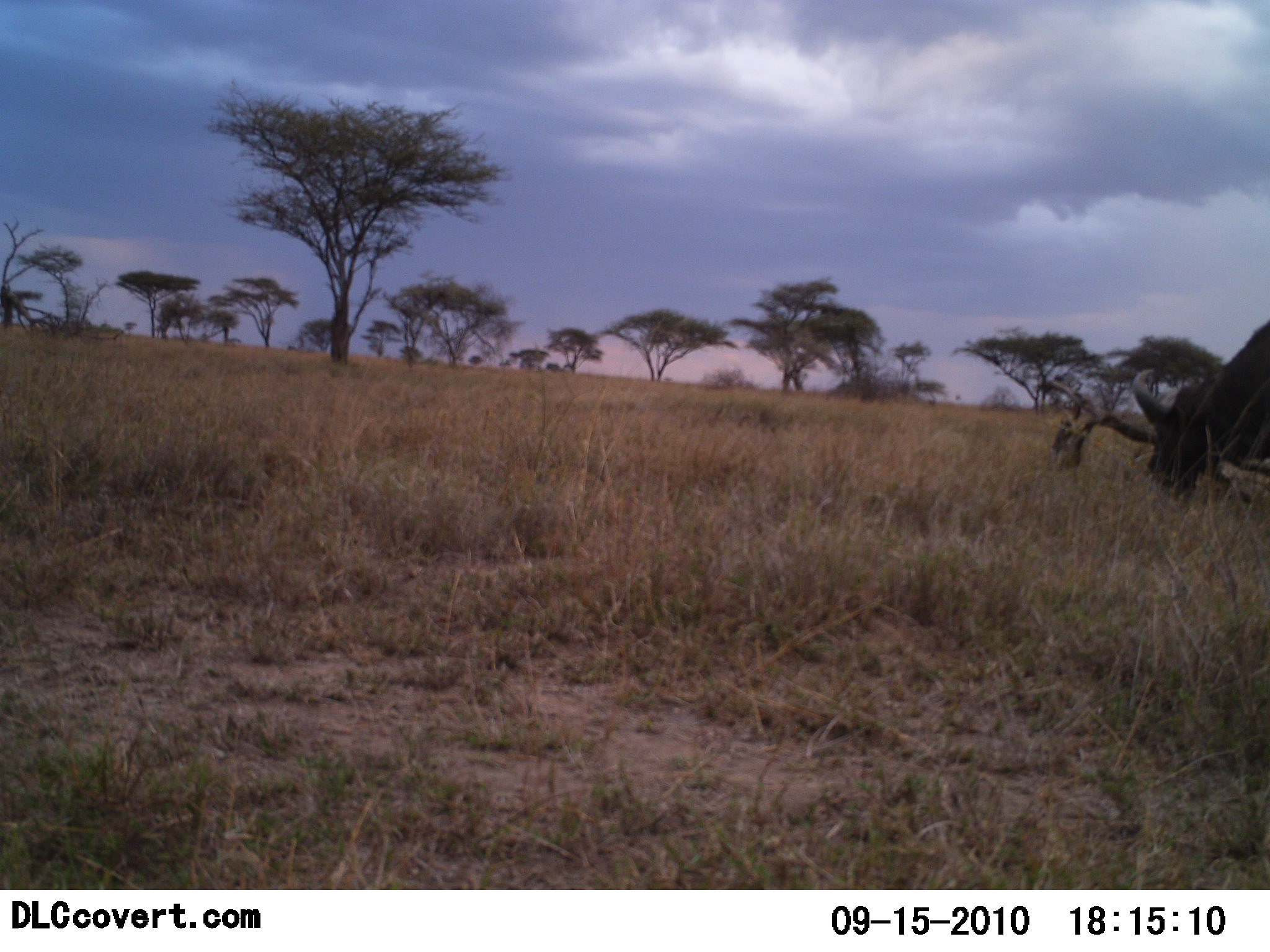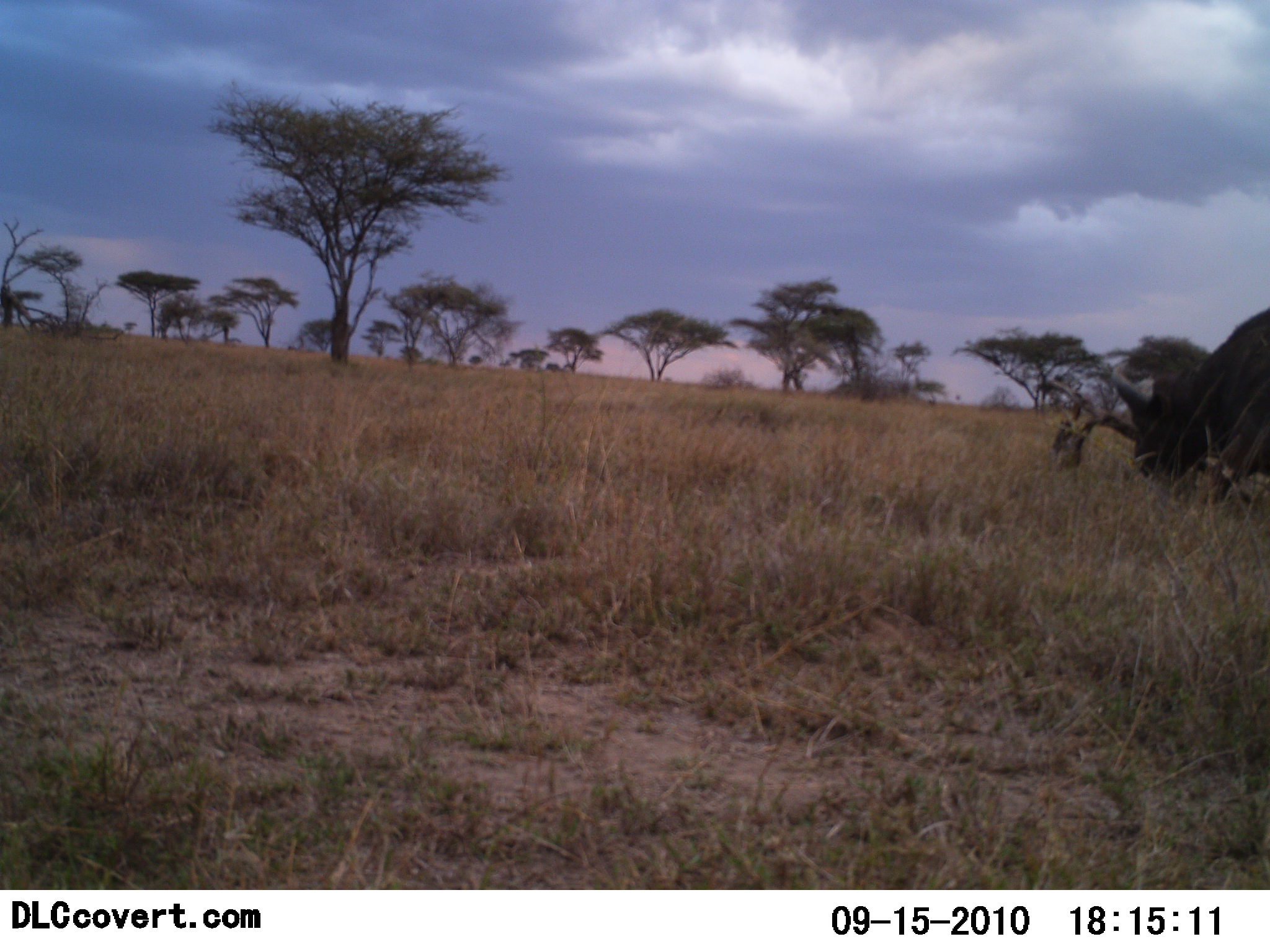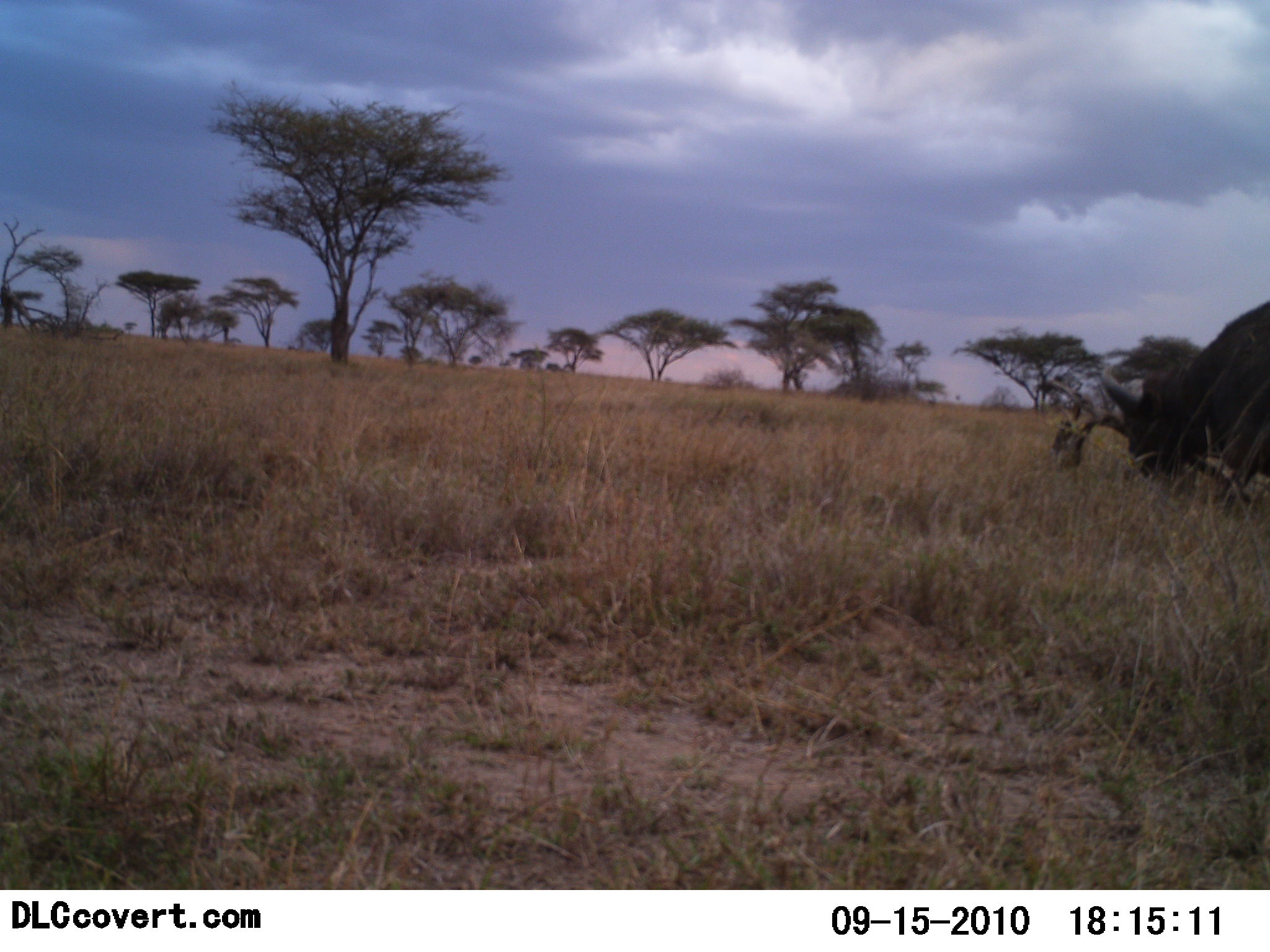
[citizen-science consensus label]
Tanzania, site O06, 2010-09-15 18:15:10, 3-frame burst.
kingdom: Animalia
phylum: Chordata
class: Mammalia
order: Artiodactyla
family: Bovidae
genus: Syncerus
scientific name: Syncerus caffer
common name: cape buffalo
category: buffalo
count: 1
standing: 12%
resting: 0%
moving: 47%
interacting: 0%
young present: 0%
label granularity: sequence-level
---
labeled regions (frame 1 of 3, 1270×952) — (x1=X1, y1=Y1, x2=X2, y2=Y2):
animal: (x1=1130, y1=319, x2=1270, y2=496)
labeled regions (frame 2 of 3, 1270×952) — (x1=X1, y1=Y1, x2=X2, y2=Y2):
animal: (x1=1101, y1=306, x2=1270, y2=492)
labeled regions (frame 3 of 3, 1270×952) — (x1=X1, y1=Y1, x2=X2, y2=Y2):
animal: (x1=1101, y1=299, x2=1270, y2=494)